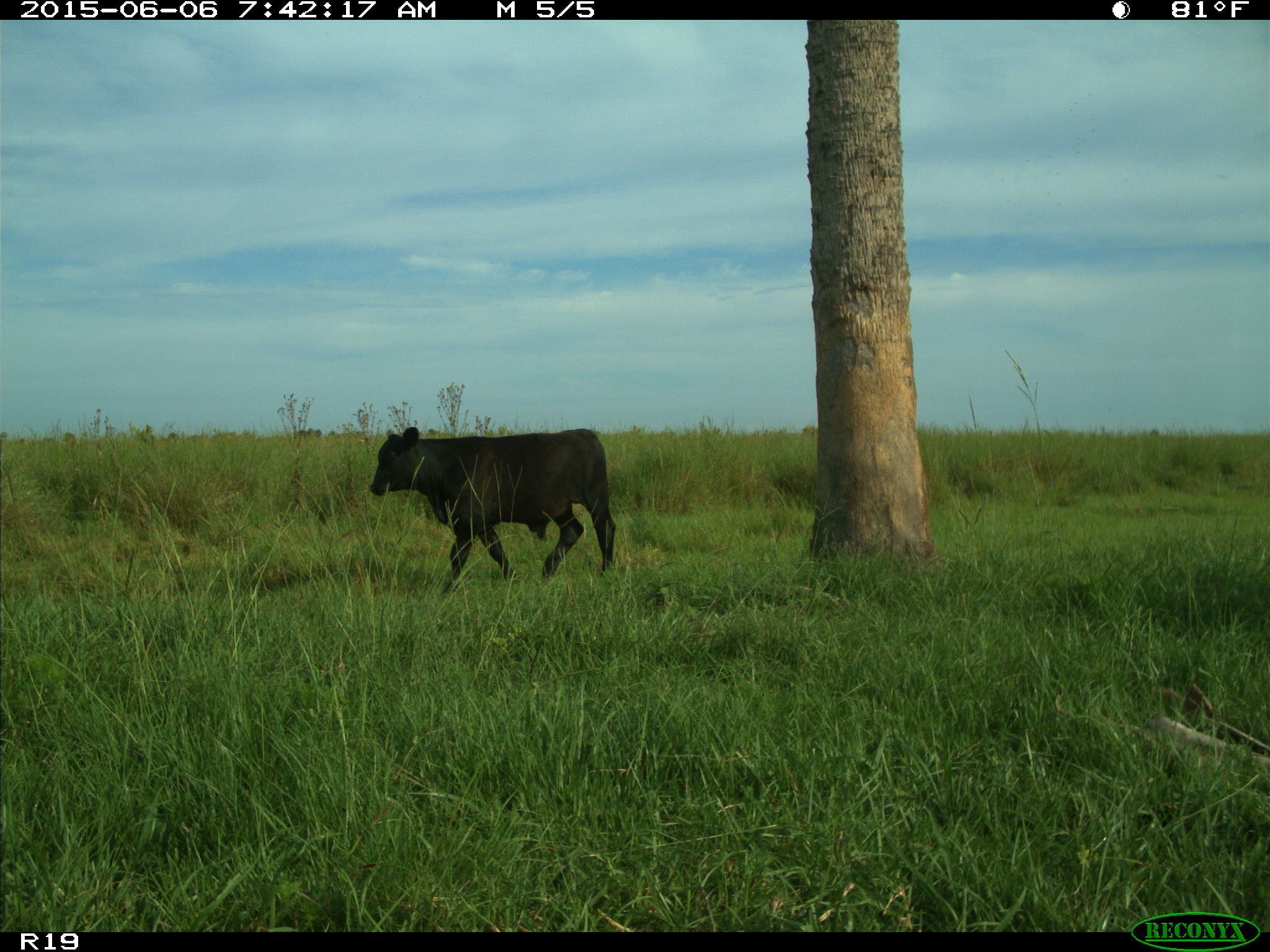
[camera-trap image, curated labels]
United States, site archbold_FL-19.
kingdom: Animalia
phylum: Chordata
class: Mammalia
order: Artiodactyla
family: Bovidae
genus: Bos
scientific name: Bos taurus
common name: domestic cow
Bos taurus (domestic cow).